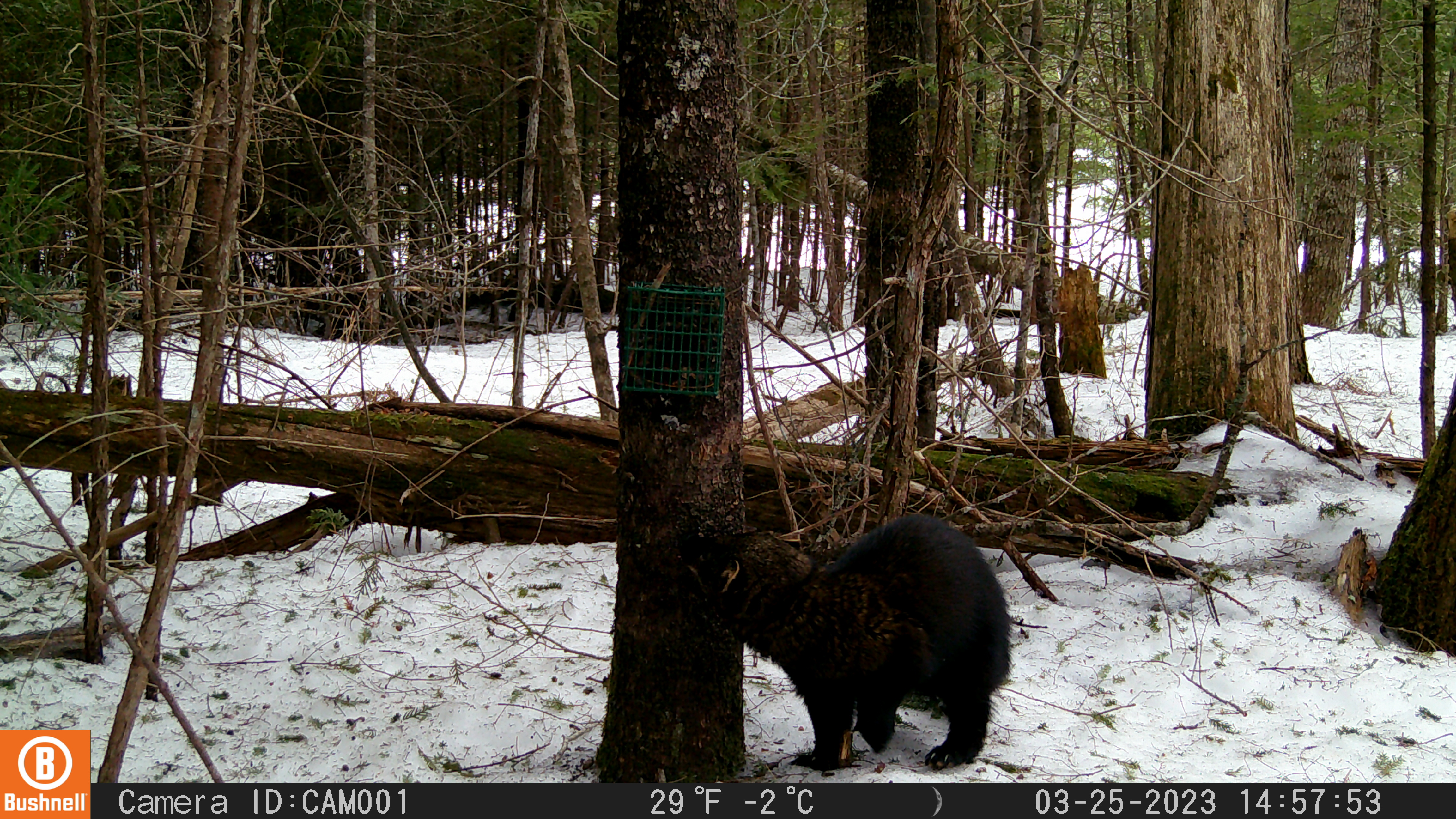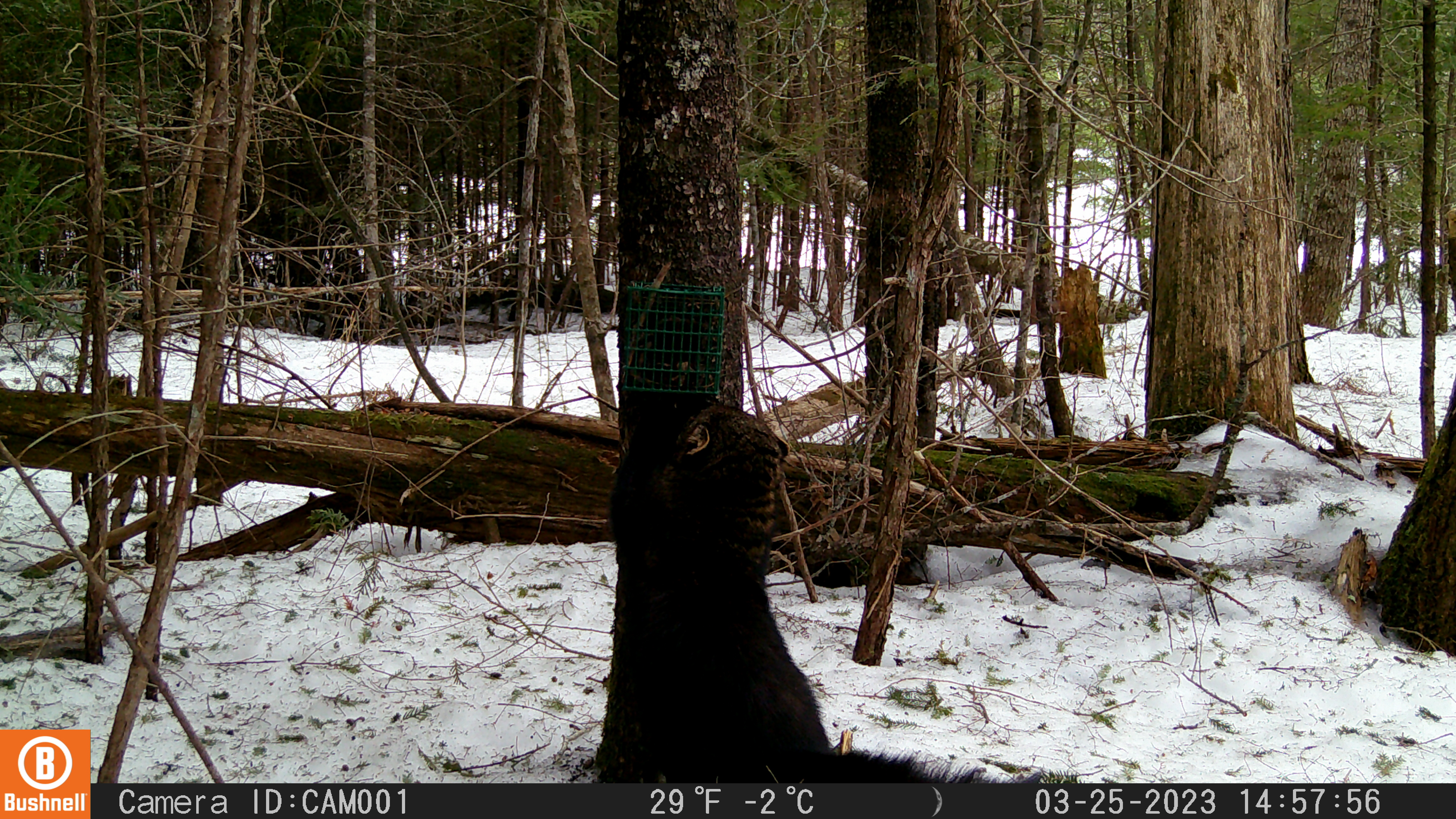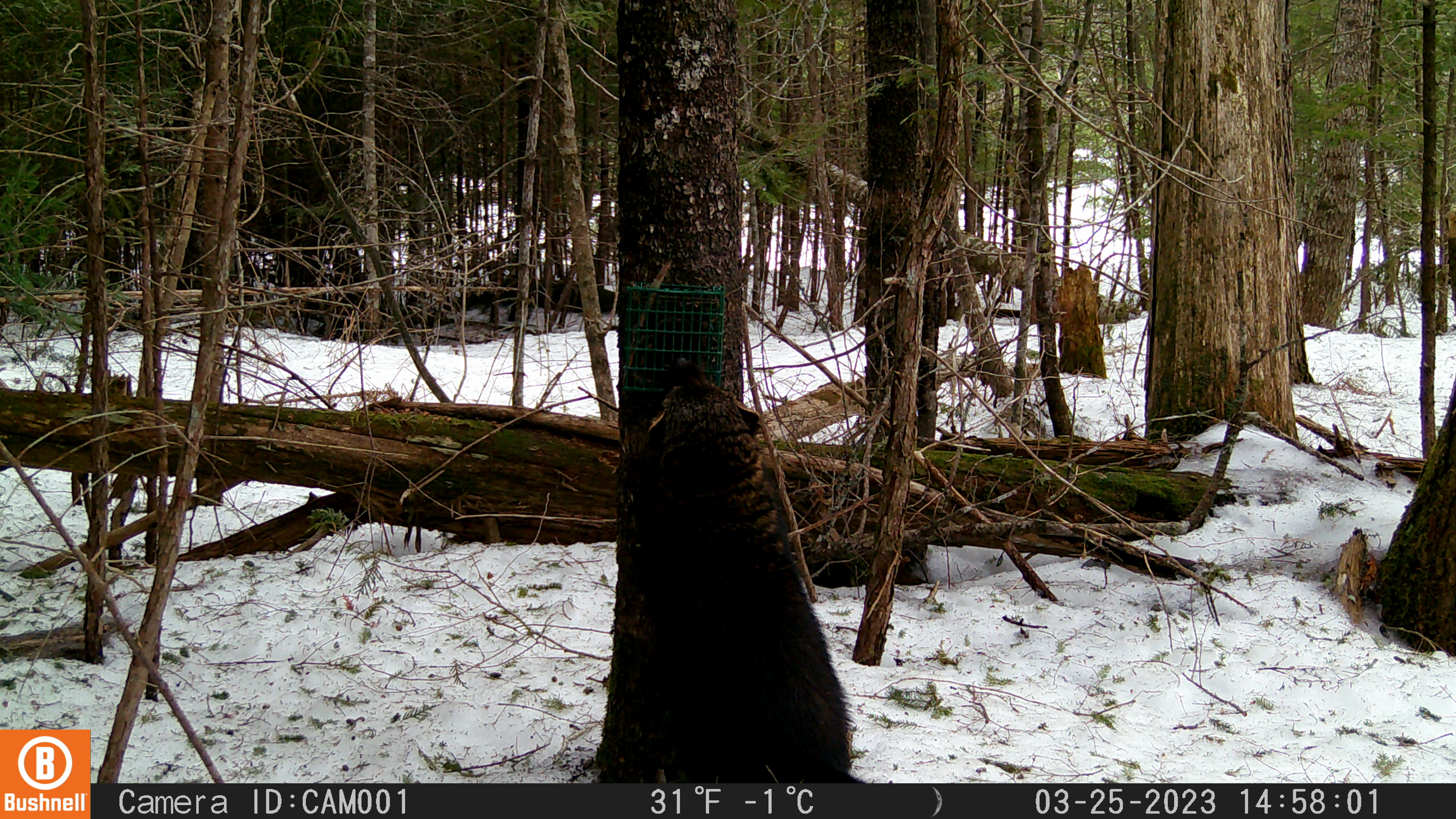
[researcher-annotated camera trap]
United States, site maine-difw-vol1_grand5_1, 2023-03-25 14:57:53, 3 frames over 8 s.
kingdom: Animalia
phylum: Chordata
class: Mammalia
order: Carnivora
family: Mustelidae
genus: Pekania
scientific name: Pekania pennanti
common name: fisher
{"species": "fisher (Pekania pennanti)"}